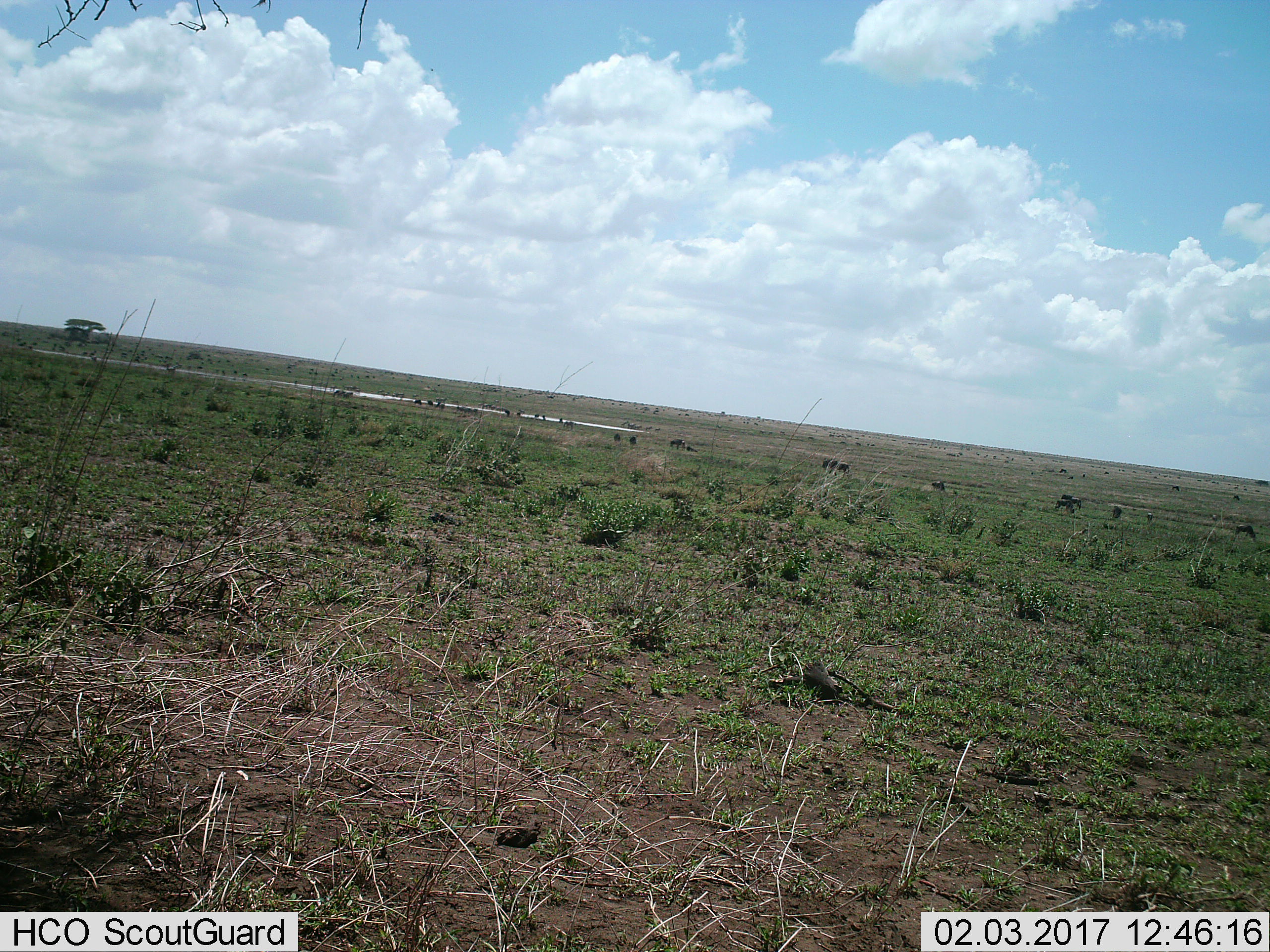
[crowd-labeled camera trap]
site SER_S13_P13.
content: unidentified animal